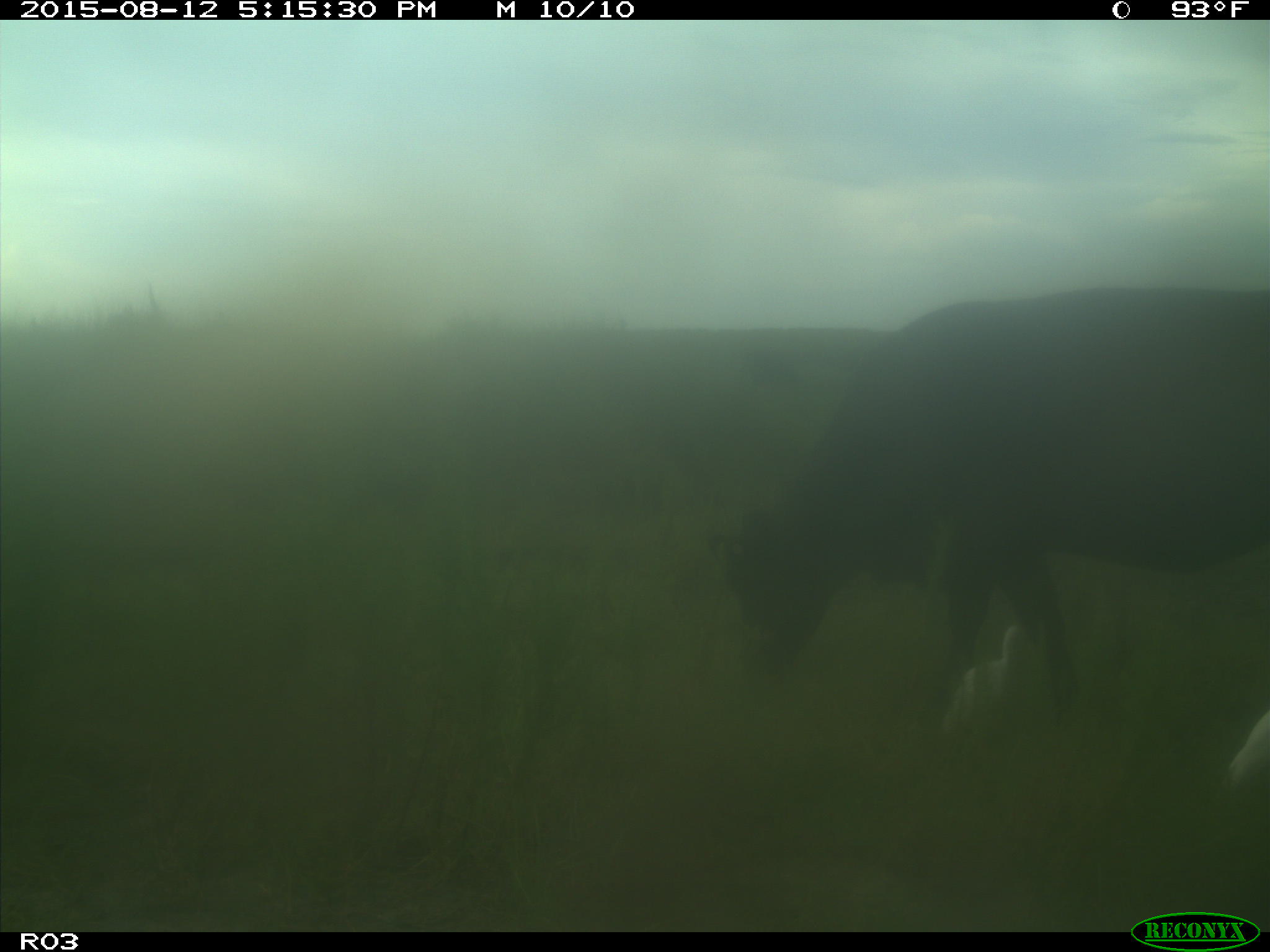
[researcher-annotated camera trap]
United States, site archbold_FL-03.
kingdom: Animalia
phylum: Chordata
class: Mammalia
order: Artiodactyla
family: Bovidae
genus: Bos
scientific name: Bos taurus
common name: domestic cow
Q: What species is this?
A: Bos taurus (domestic cow).